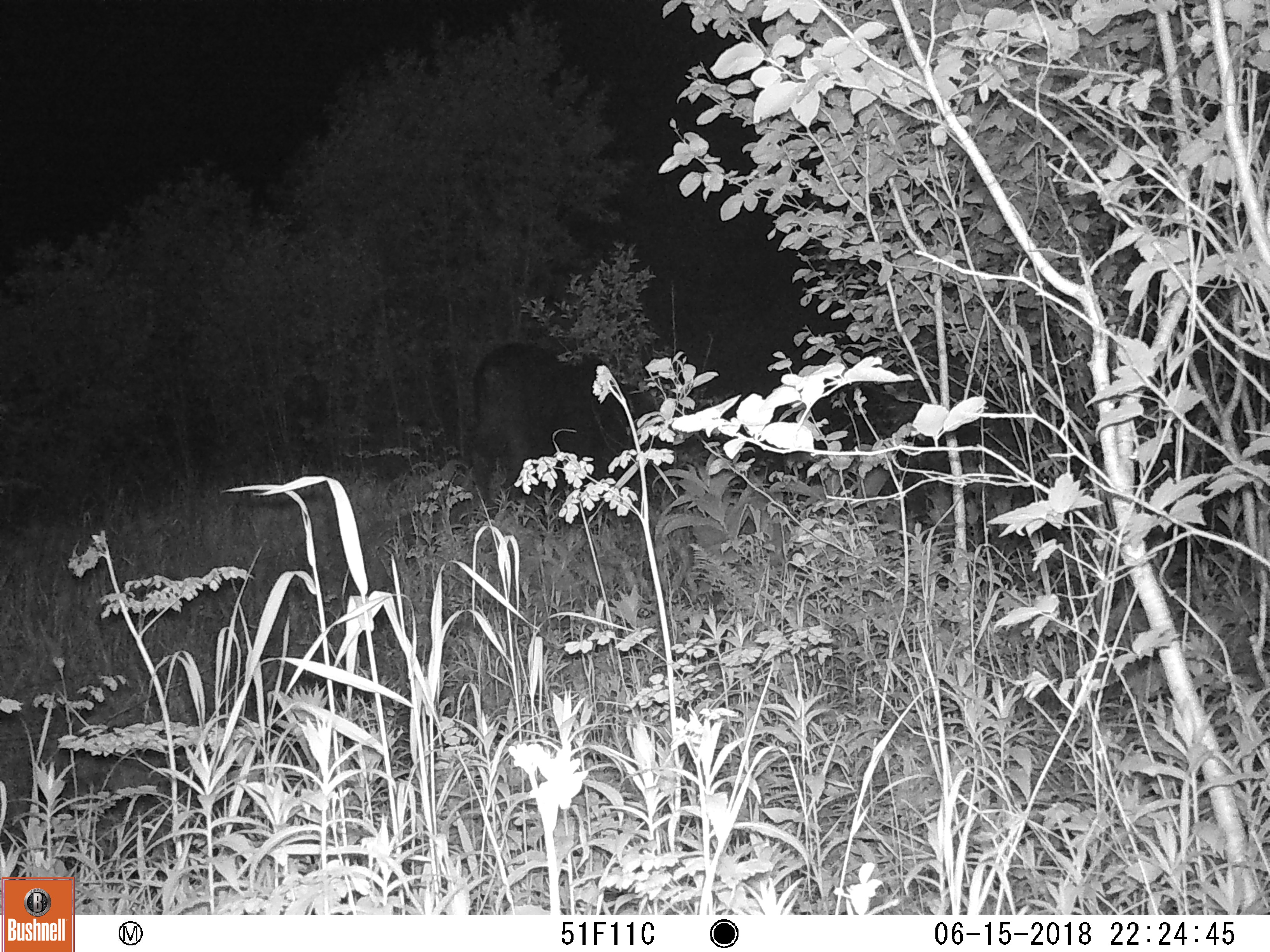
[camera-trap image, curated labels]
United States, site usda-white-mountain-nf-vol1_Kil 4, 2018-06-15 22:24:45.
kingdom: Animalia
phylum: Chordata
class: Mammalia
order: Artiodactyla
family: Cervidae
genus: Alces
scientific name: Alces alces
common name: moose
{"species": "moose (Alces alces)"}